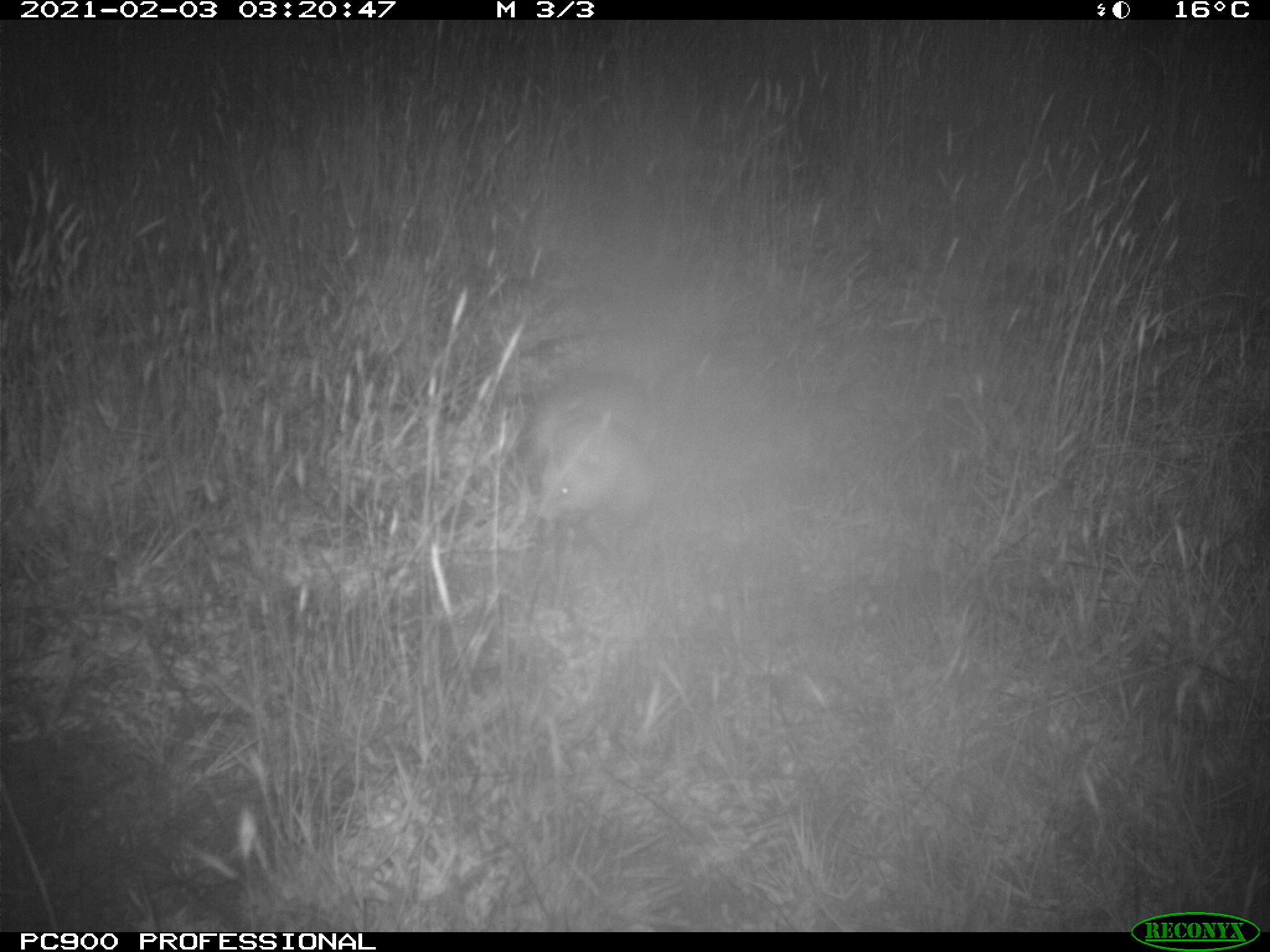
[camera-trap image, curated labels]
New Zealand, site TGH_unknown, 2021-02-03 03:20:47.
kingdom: Animalia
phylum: Chordata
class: Mammalia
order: Carnivora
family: Mustelidae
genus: Mustela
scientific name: Mustela furo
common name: ferret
Ferret (Mustela furo).